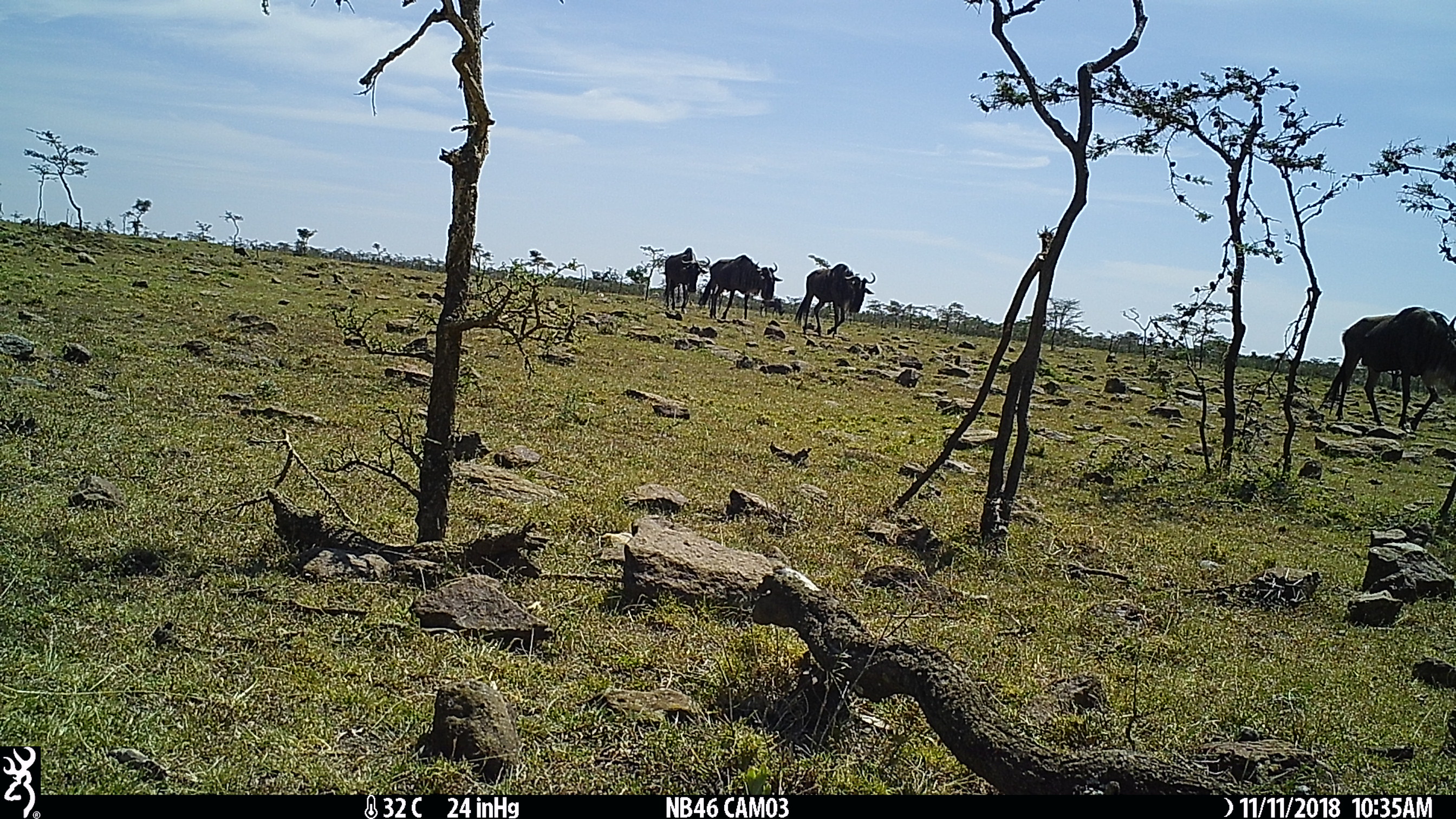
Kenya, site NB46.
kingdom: Animalia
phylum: Chordata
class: Mammalia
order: Artiodactyla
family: Bovidae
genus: Connochaetes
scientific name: Connochaetes taurinus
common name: blue wildebeest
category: wildebeest